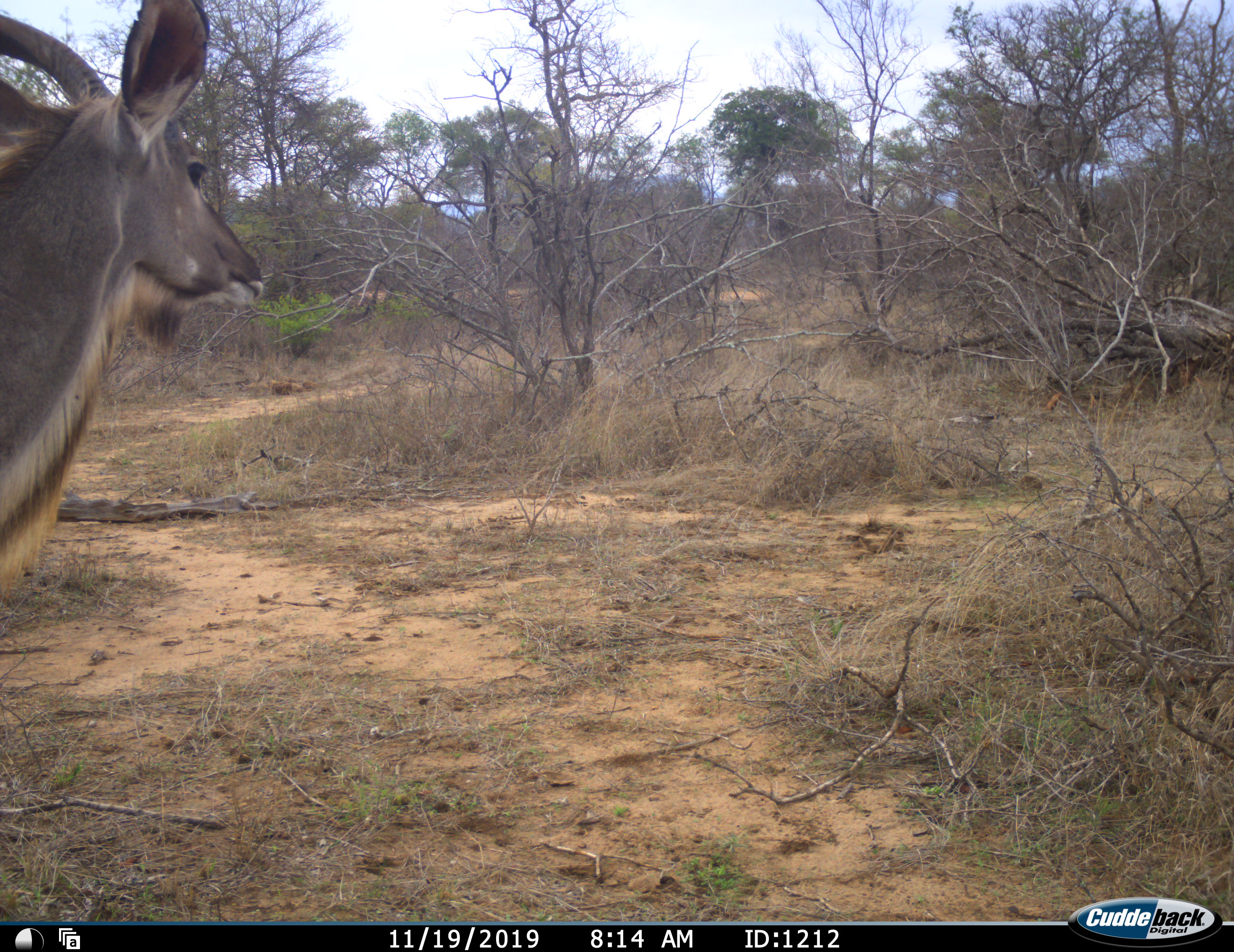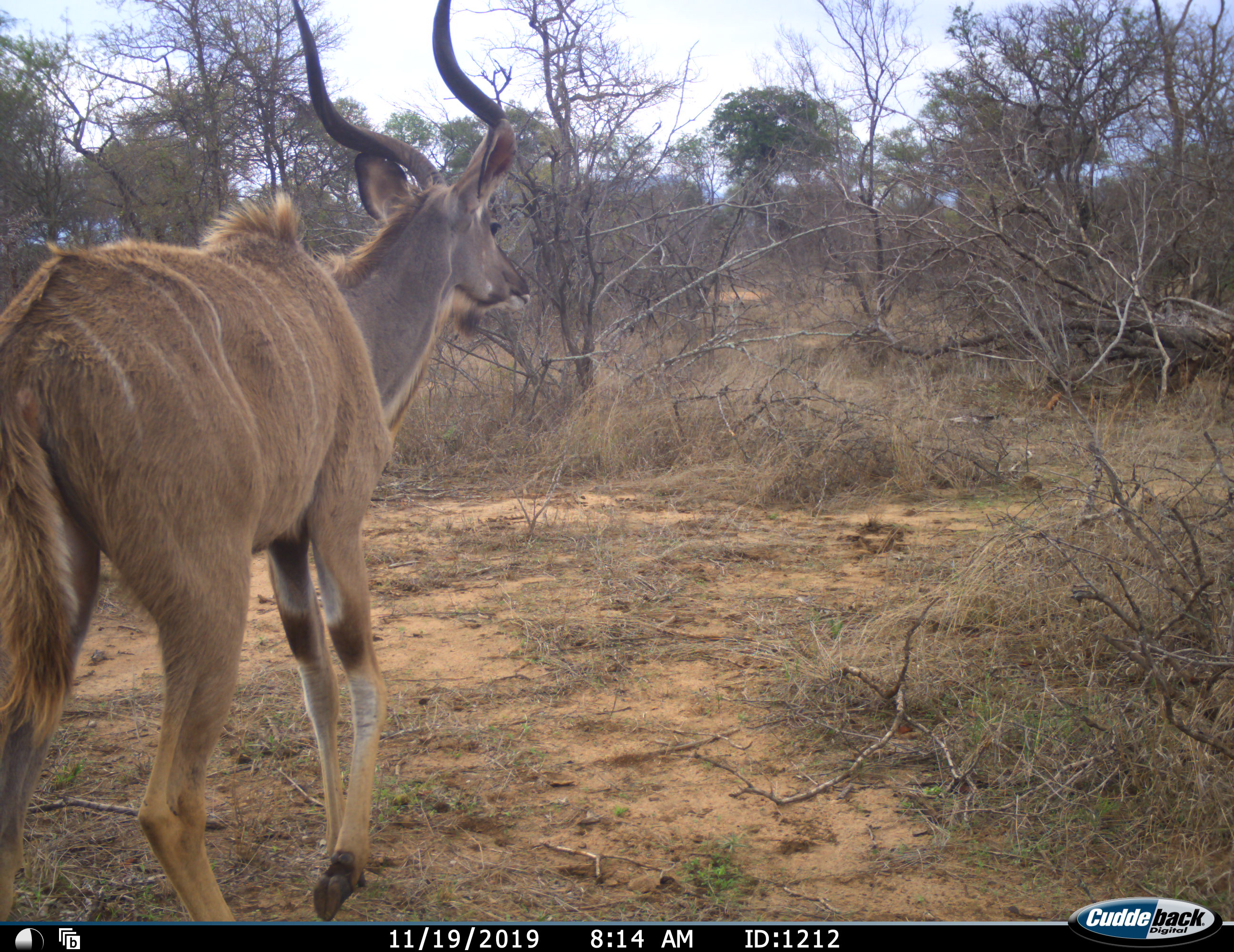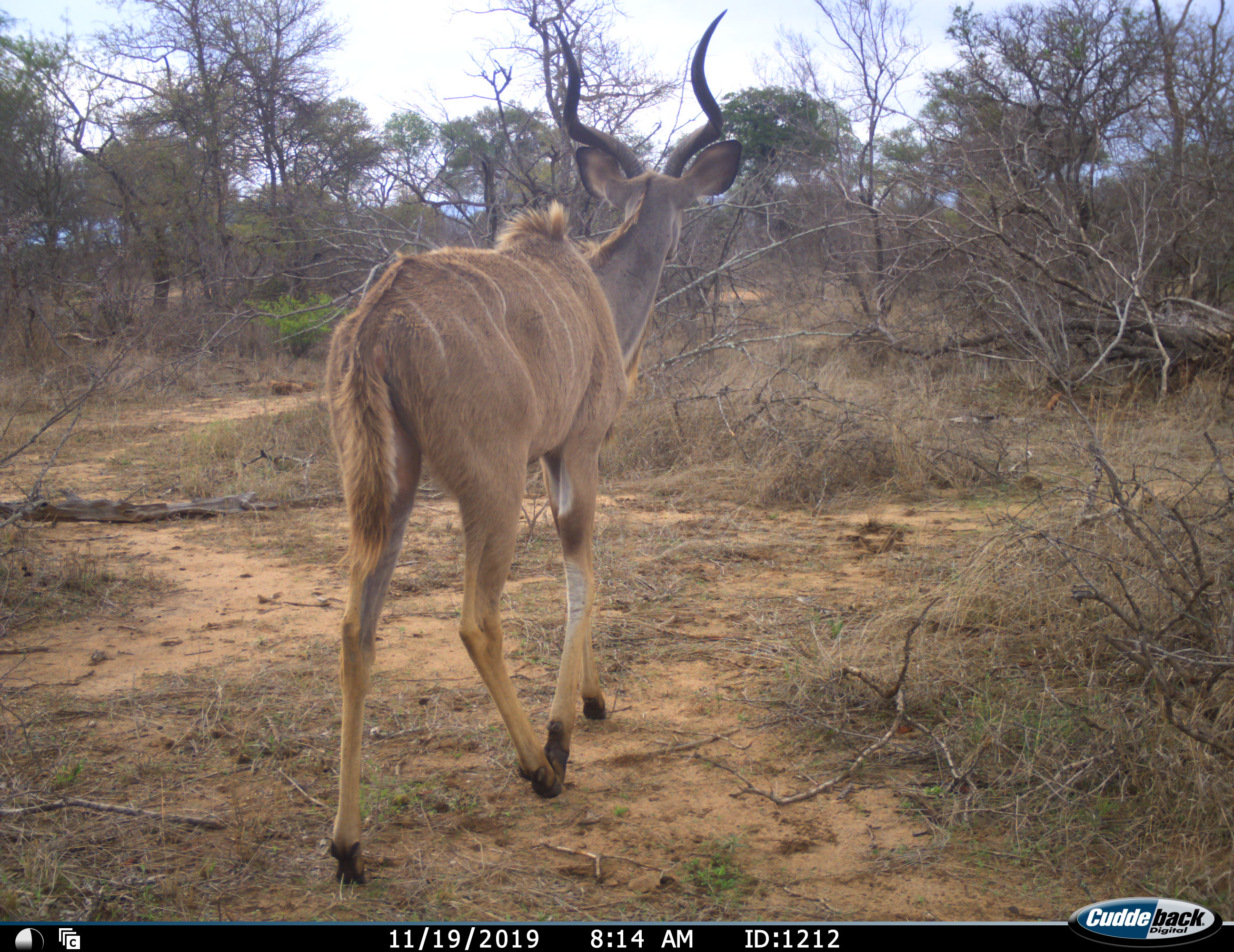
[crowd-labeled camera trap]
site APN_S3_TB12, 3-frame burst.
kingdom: Animalia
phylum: Chordata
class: Mammalia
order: Artiodactyla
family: Bovidae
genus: Tragelaphus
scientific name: Tragelaphus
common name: kudu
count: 1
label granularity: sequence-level